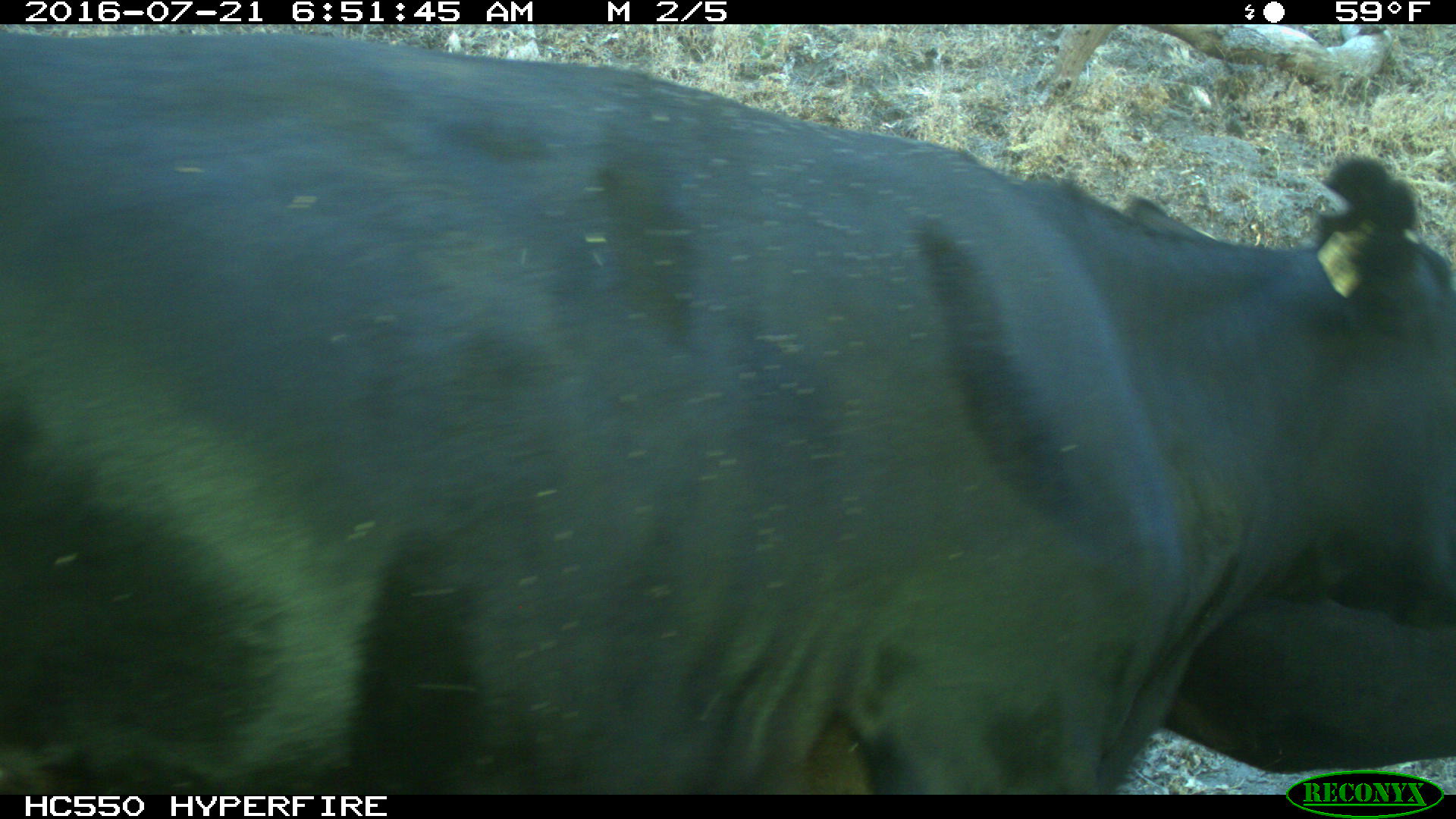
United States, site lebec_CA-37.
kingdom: Animalia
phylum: Chordata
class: Mammalia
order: Artiodactyla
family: Bovidae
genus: Bos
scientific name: Bos taurus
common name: domestic cow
Bos taurus (domestic cow).